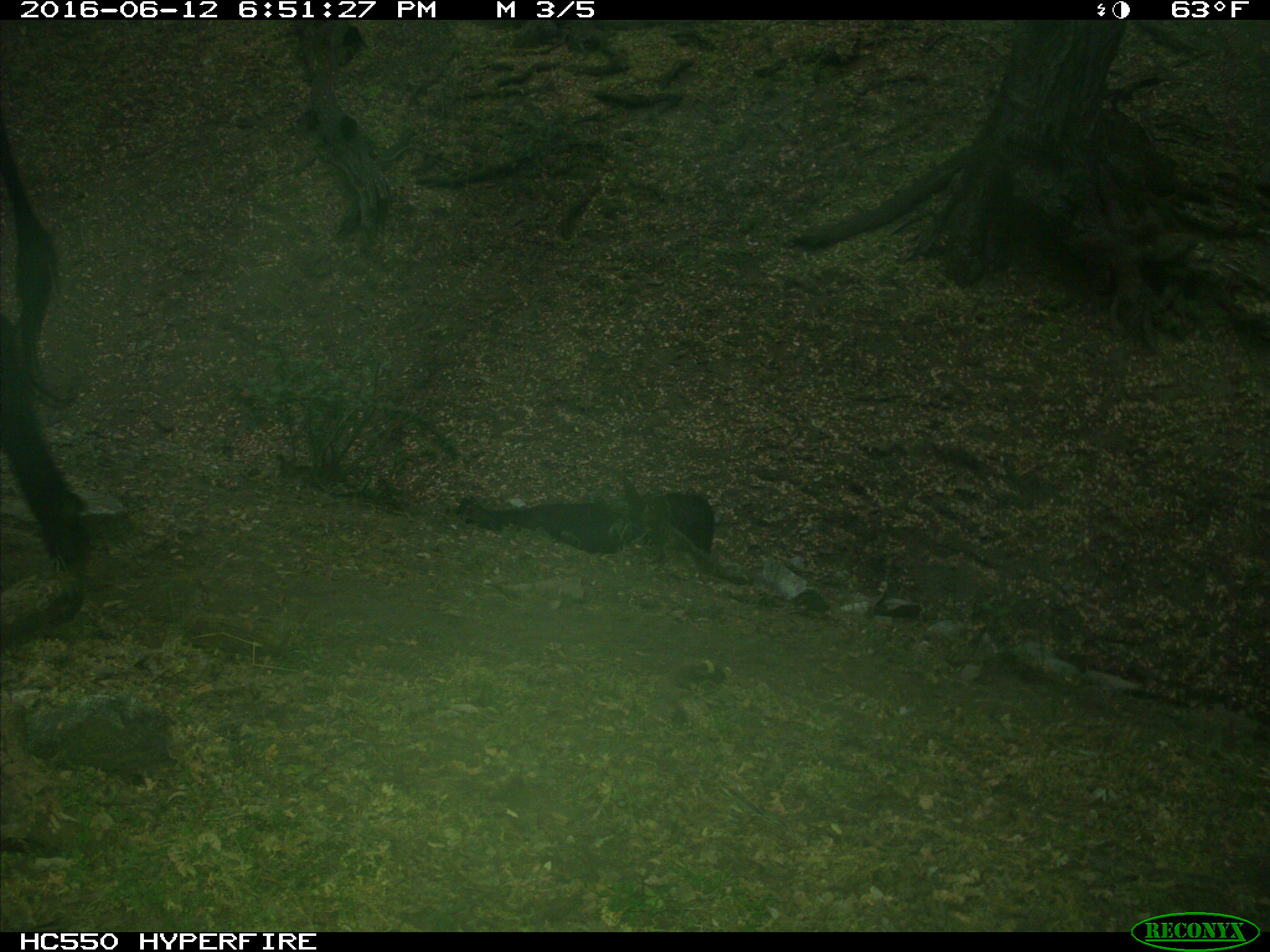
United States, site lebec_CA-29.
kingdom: Animalia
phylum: Chordata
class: Mammalia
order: Artiodactyla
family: Bovidae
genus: Bos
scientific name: Bos taurus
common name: domestic cow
Bos taurus (domestic cow).